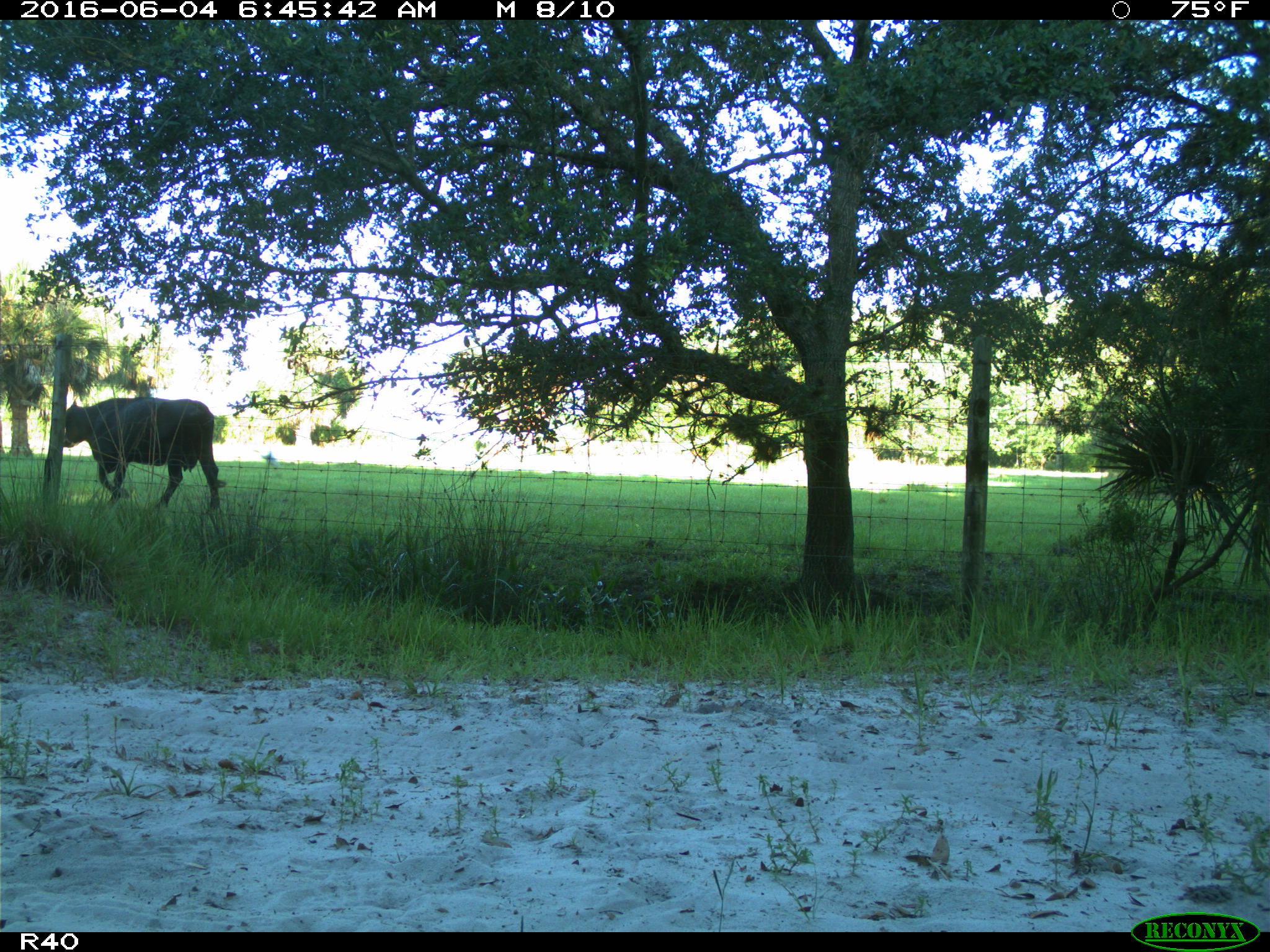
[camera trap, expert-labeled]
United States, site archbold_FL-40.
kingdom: Animalia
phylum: Chordata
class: Mammalia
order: Artiodactyla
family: Bovidae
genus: Bos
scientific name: Bos taurus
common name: domestic cow